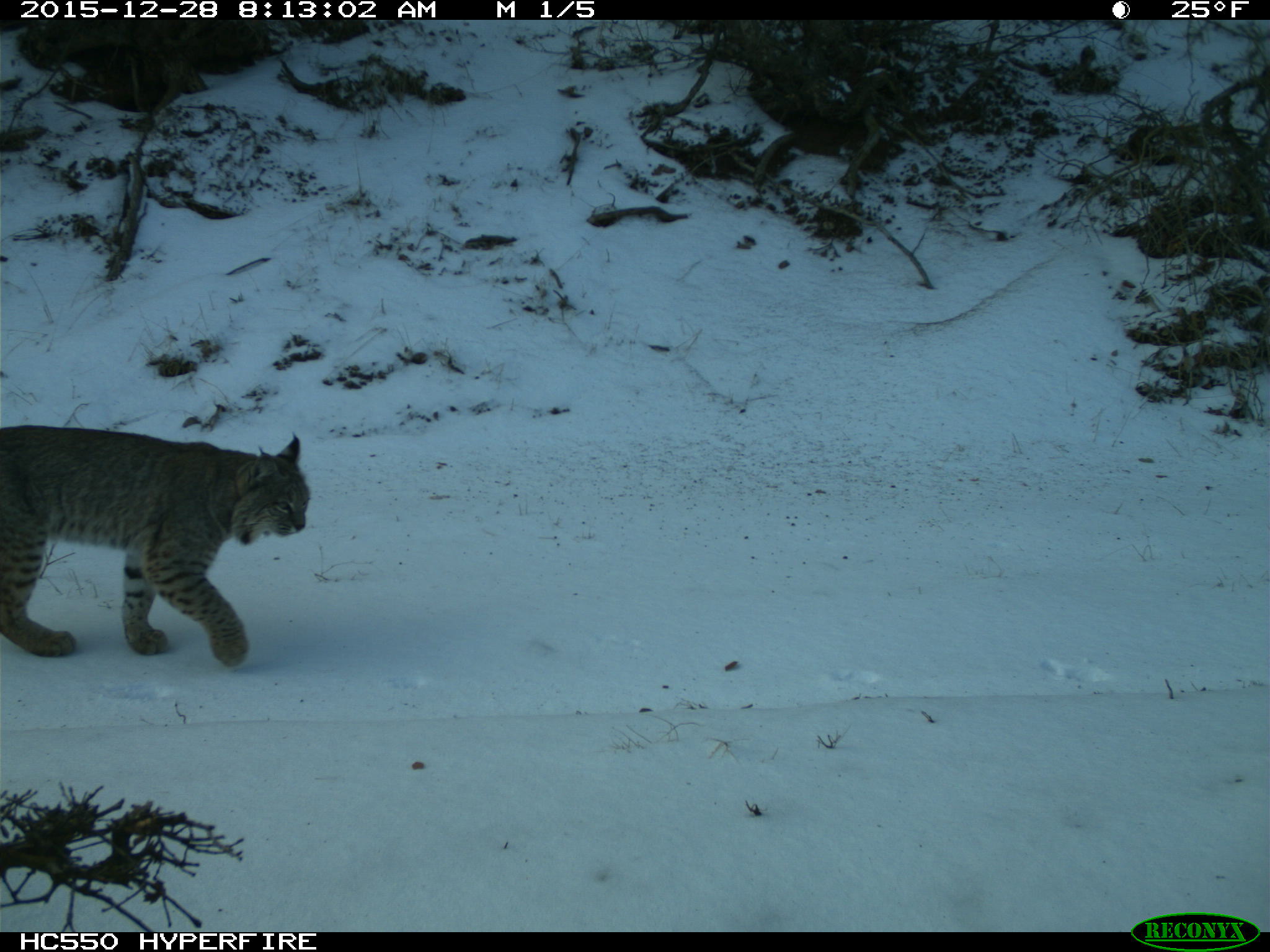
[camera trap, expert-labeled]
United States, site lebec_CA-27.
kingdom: Animalia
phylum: Chordata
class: Mammalia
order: Carnivora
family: Felidae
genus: Lynx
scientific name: Lynx rufus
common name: bobcat